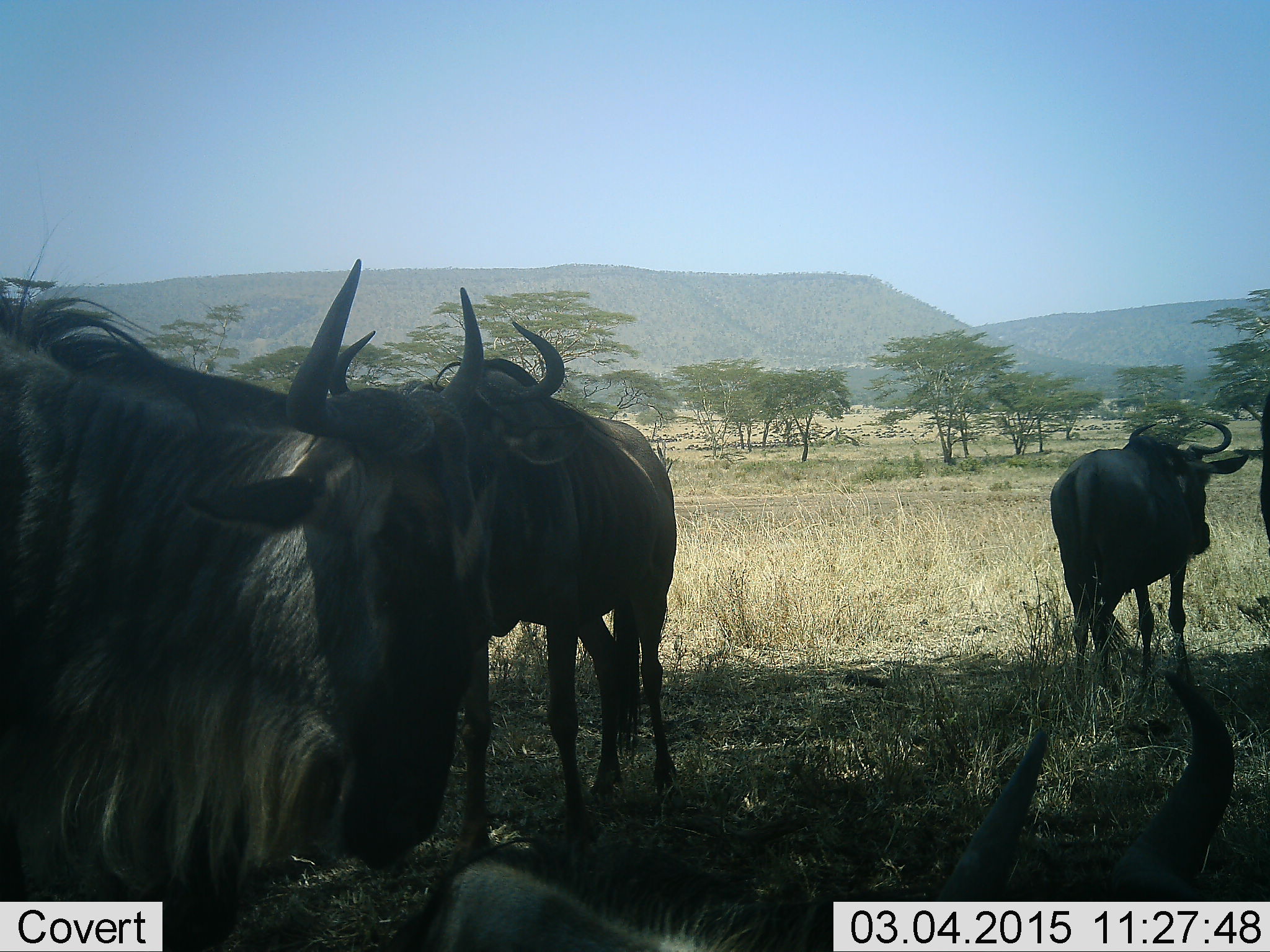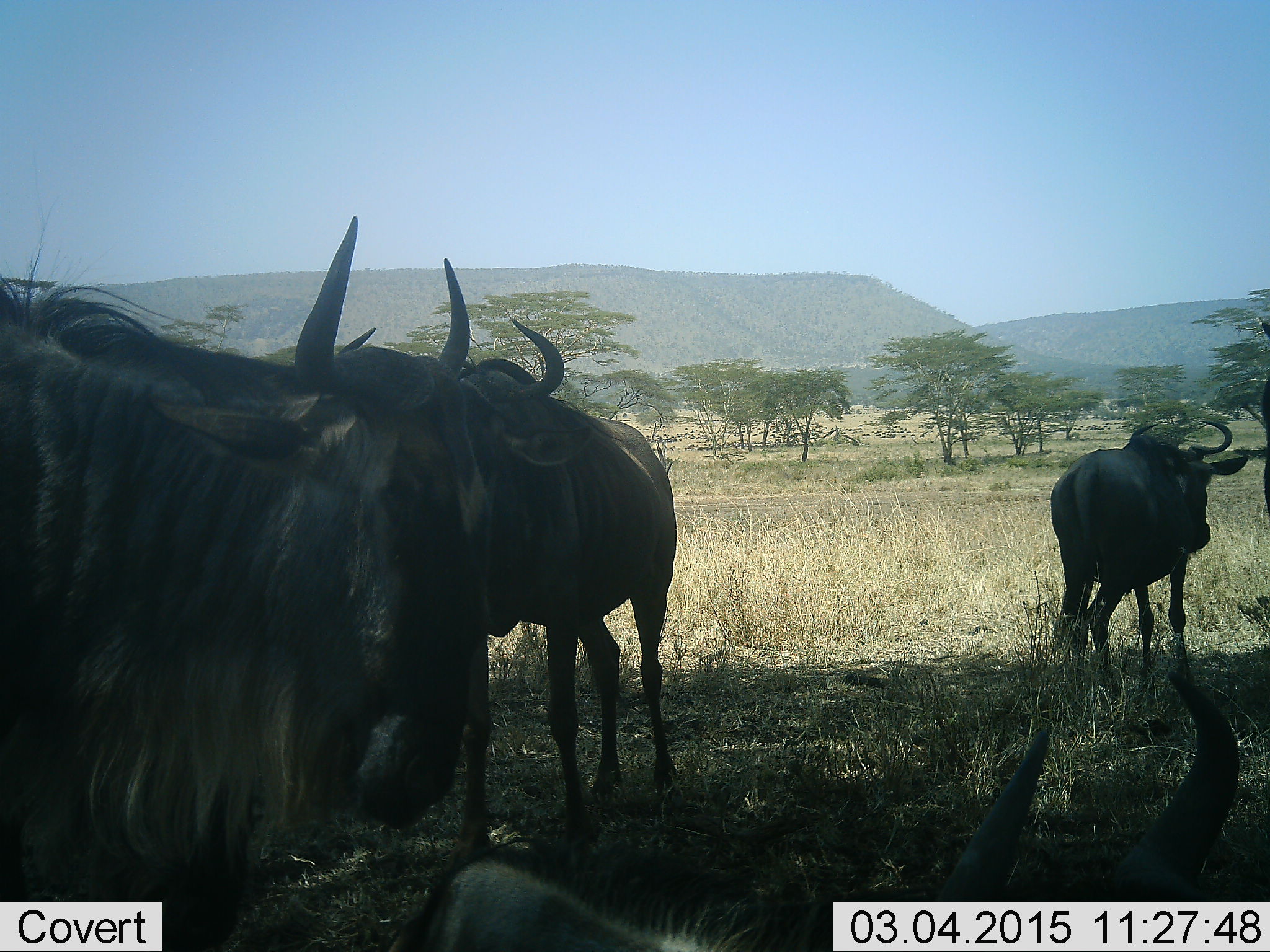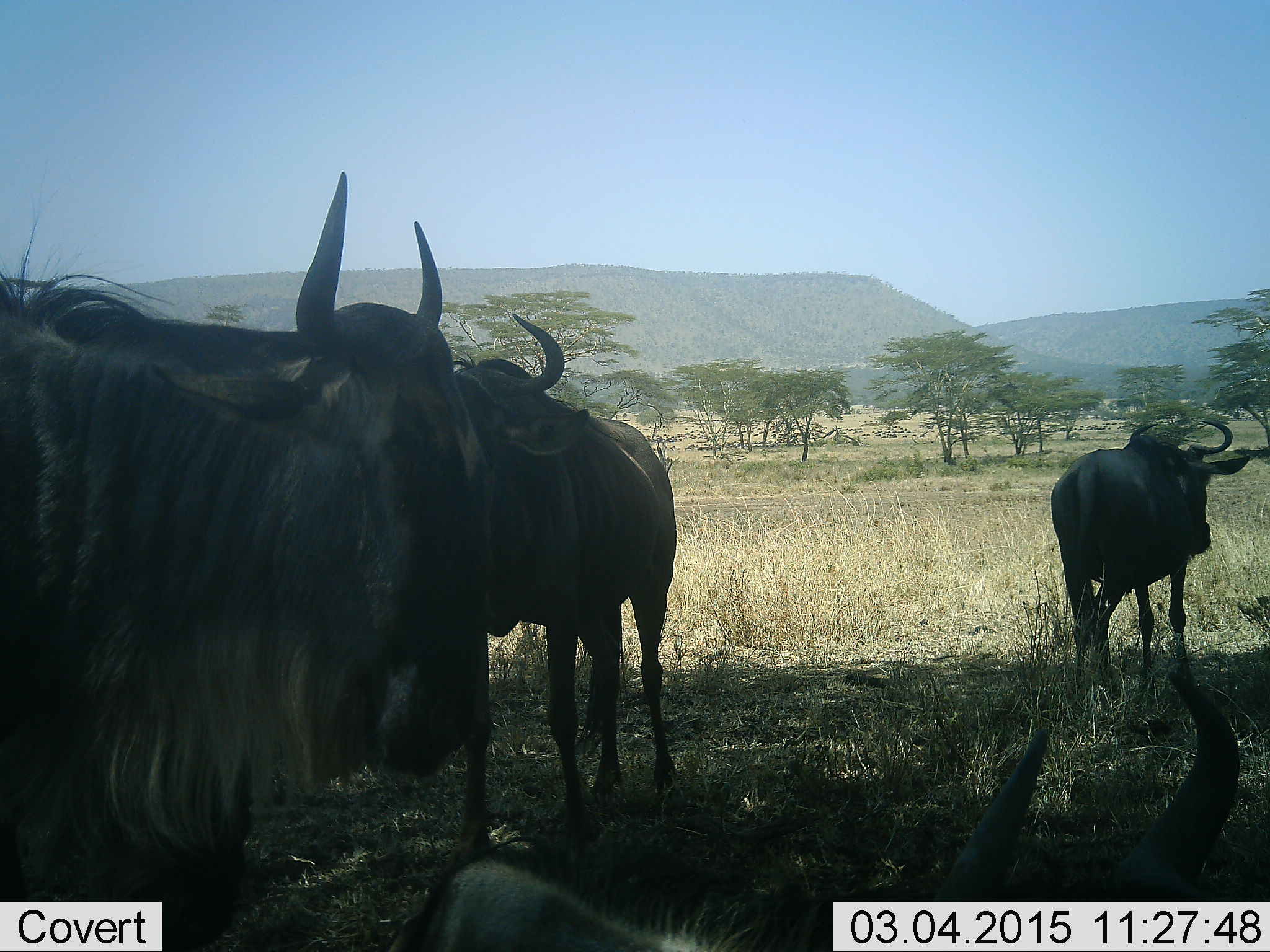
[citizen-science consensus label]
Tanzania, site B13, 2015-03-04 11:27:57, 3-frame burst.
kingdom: Animalia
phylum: Chordata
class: Mammalia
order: Artiodactyla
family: Bovidae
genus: Connochaetes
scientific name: Connochaetes taurinus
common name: blue wildebeest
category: wildebeest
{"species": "wildebeest (blue wildebeest) (Connochaetes taurinus)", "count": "5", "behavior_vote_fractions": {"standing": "90%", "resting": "50%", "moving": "0%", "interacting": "10%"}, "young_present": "0%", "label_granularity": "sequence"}